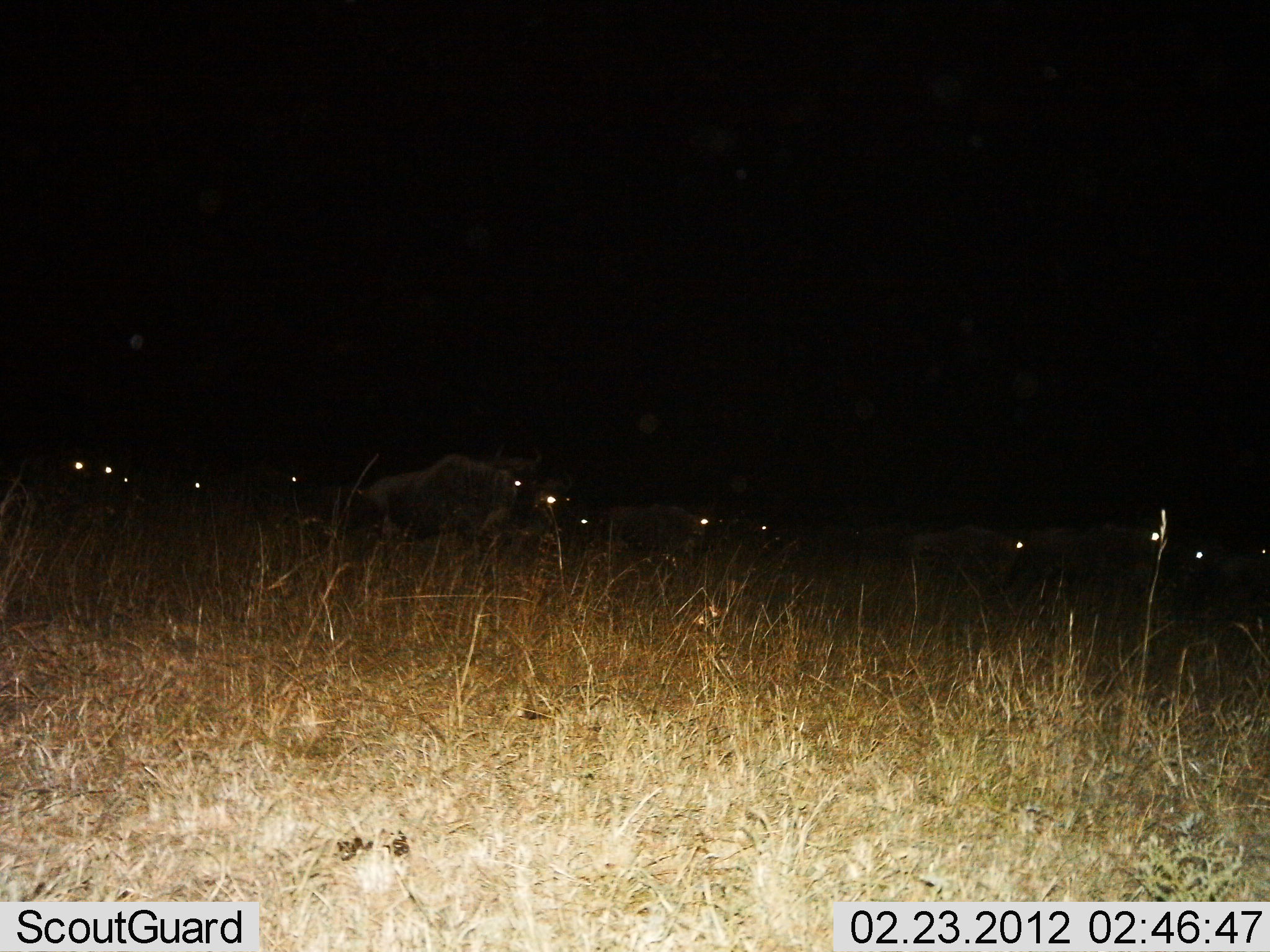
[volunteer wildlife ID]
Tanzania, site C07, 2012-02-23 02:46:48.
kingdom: Animalia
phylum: Chordata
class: Mammalia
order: Artiodactyla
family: Bovidae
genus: Connochaetes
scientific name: Connochaetes taurinus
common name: blue wildebeest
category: wildebeest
Wildebeest (blue wildebeest) (Connochaetes taurinus), count 11-50. Behavior (volunteer vote fractions): standing 31%, resting 8%, moving 69%, interacting 0%. Young present (vote fraction): 0%. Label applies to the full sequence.